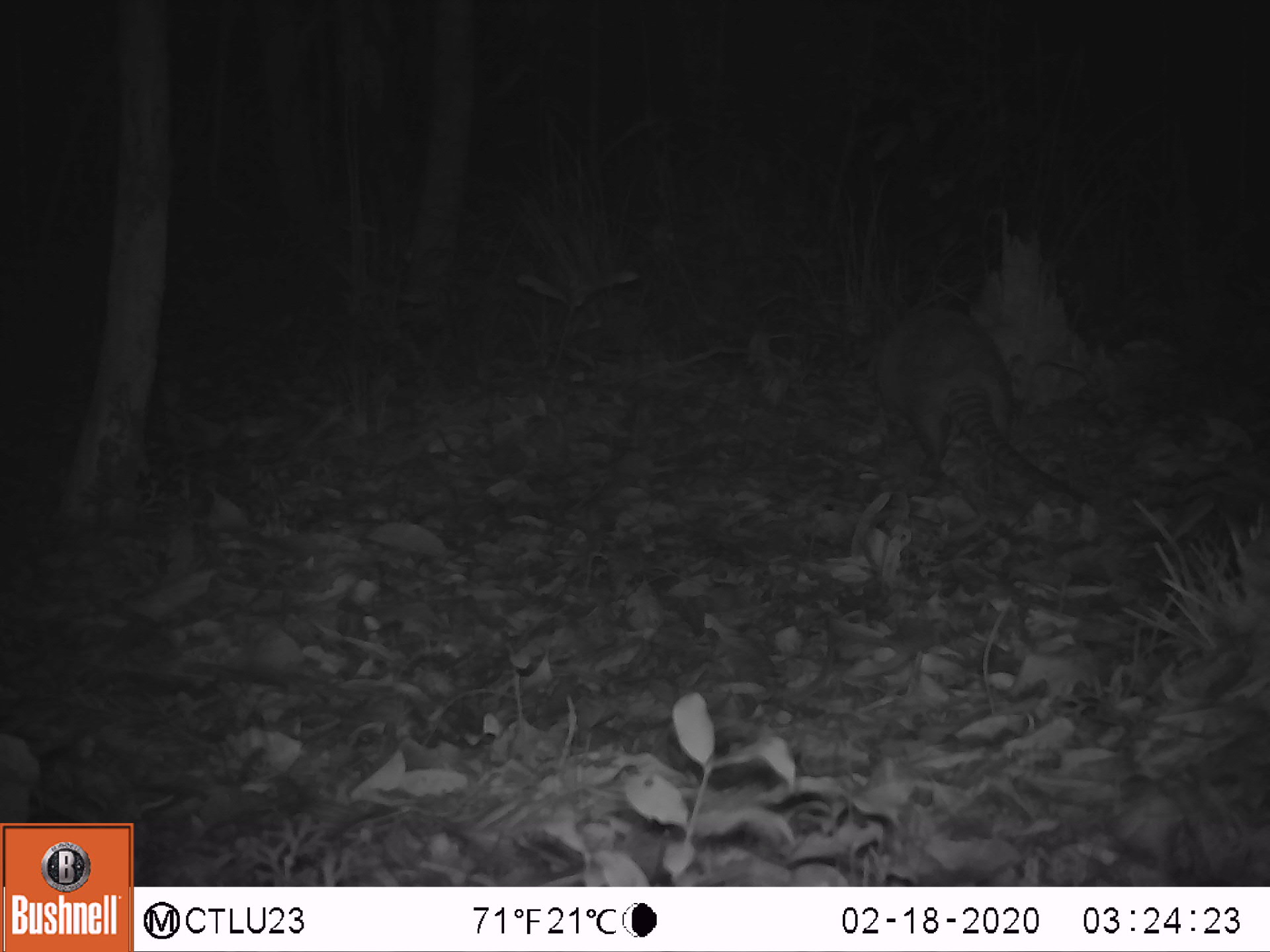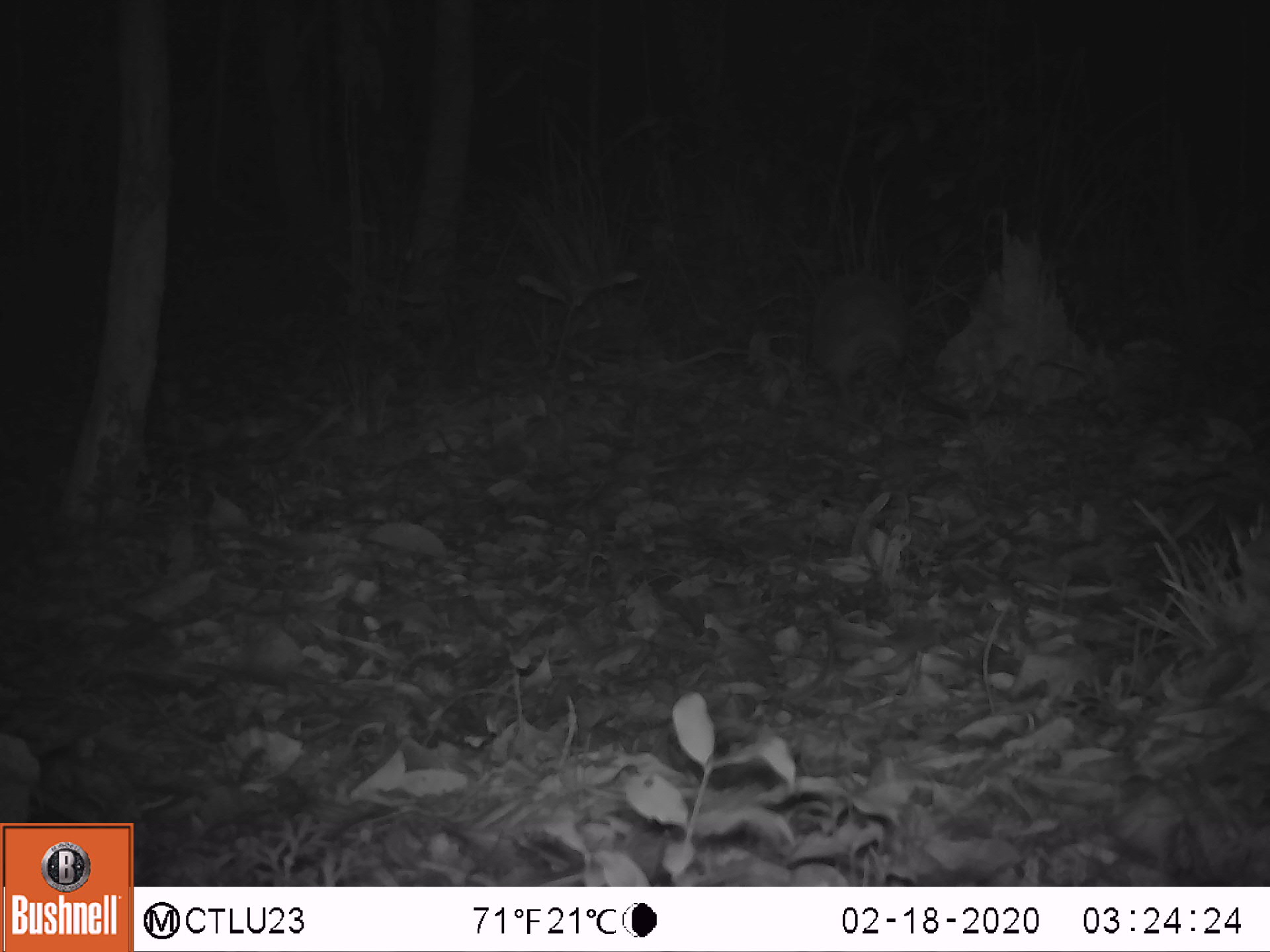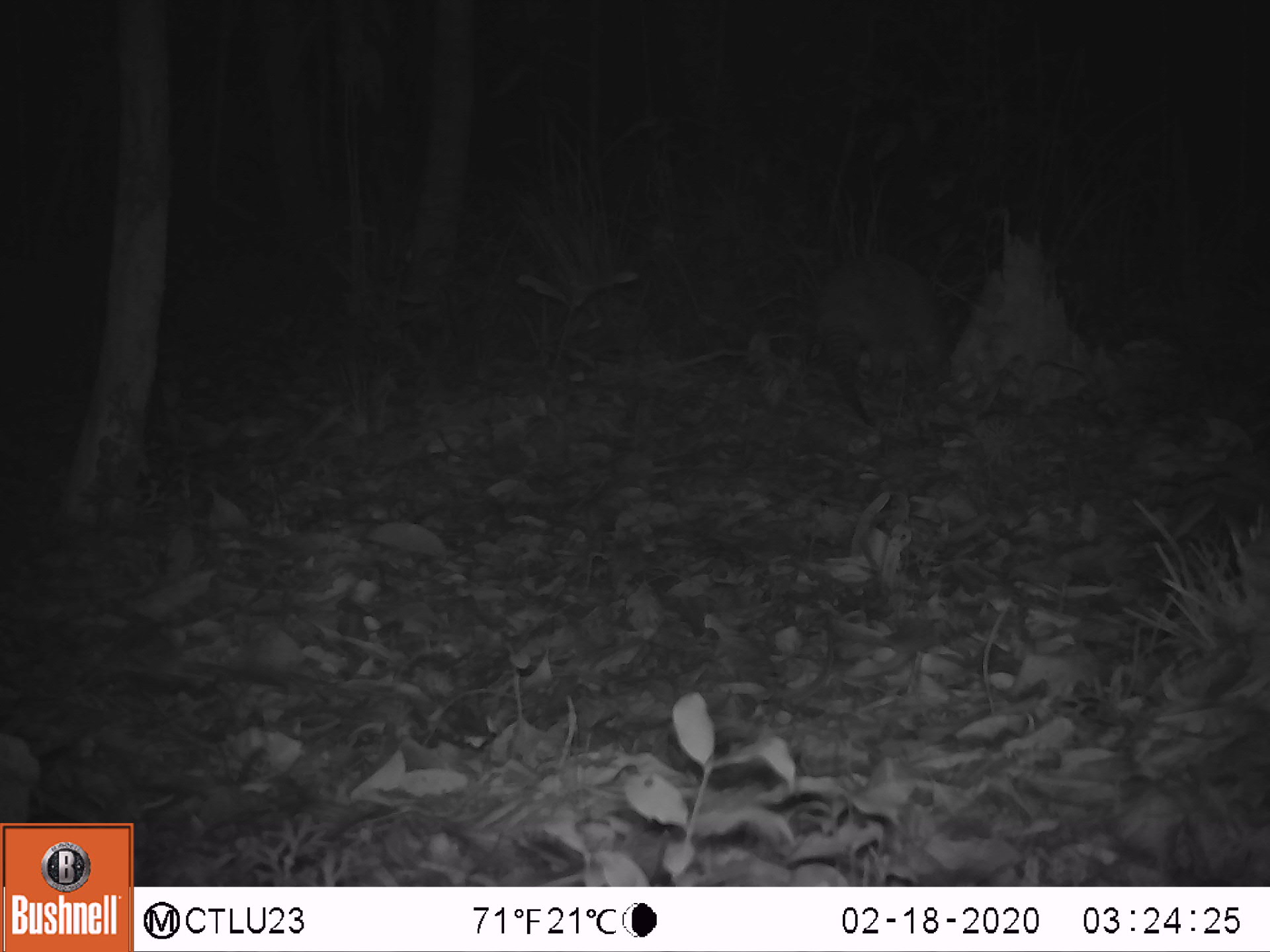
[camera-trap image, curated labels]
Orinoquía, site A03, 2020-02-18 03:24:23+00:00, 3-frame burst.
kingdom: Animalia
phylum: Chordata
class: Mammalia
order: Cingulata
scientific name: Cingulata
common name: armadillo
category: unknown armadillo